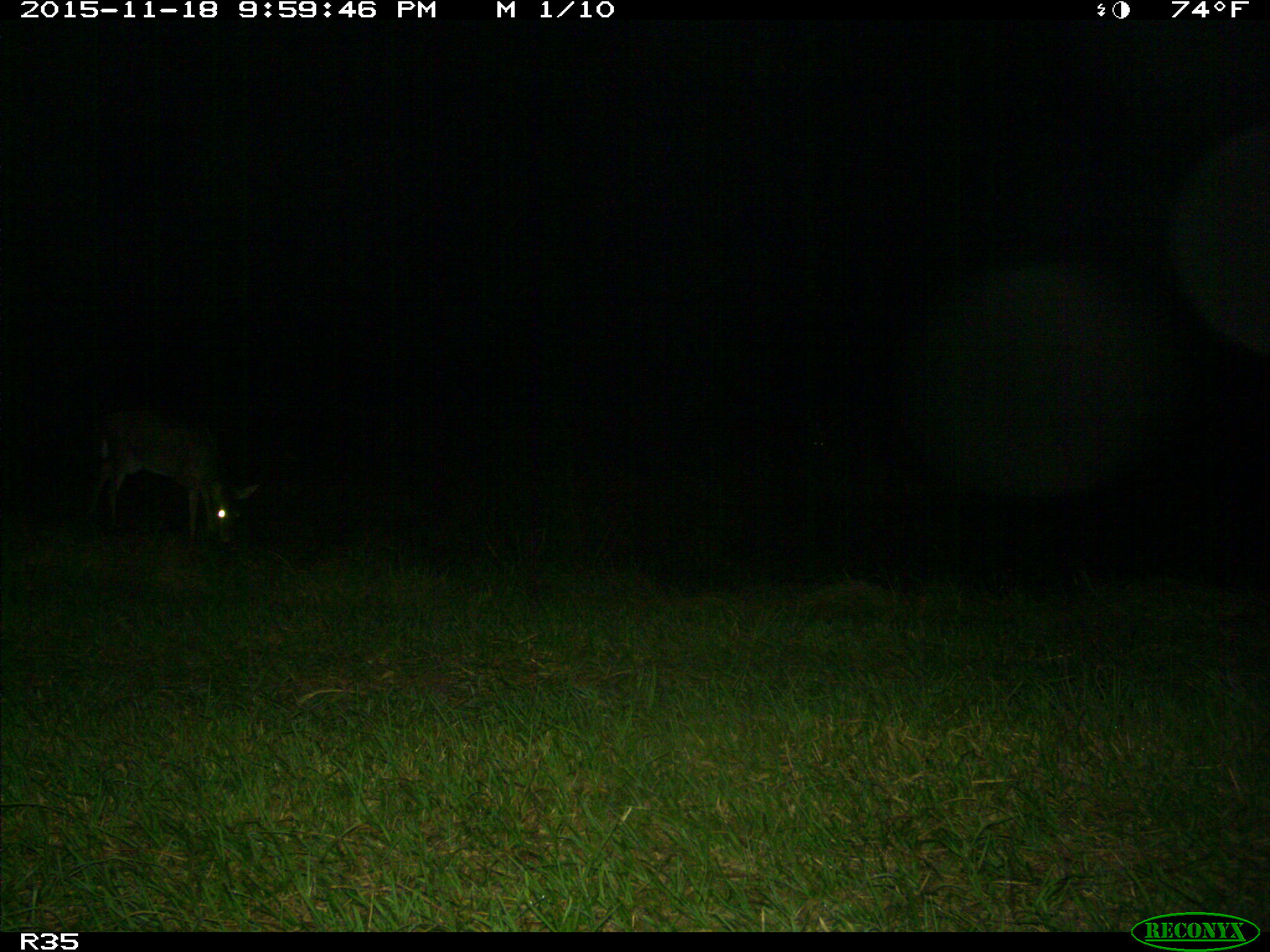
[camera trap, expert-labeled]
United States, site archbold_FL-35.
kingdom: Animalia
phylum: Chordata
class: Mammalia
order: Artiodactyla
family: Cervidae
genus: Odocoileus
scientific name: Odocoileus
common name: deer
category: unidentified deer